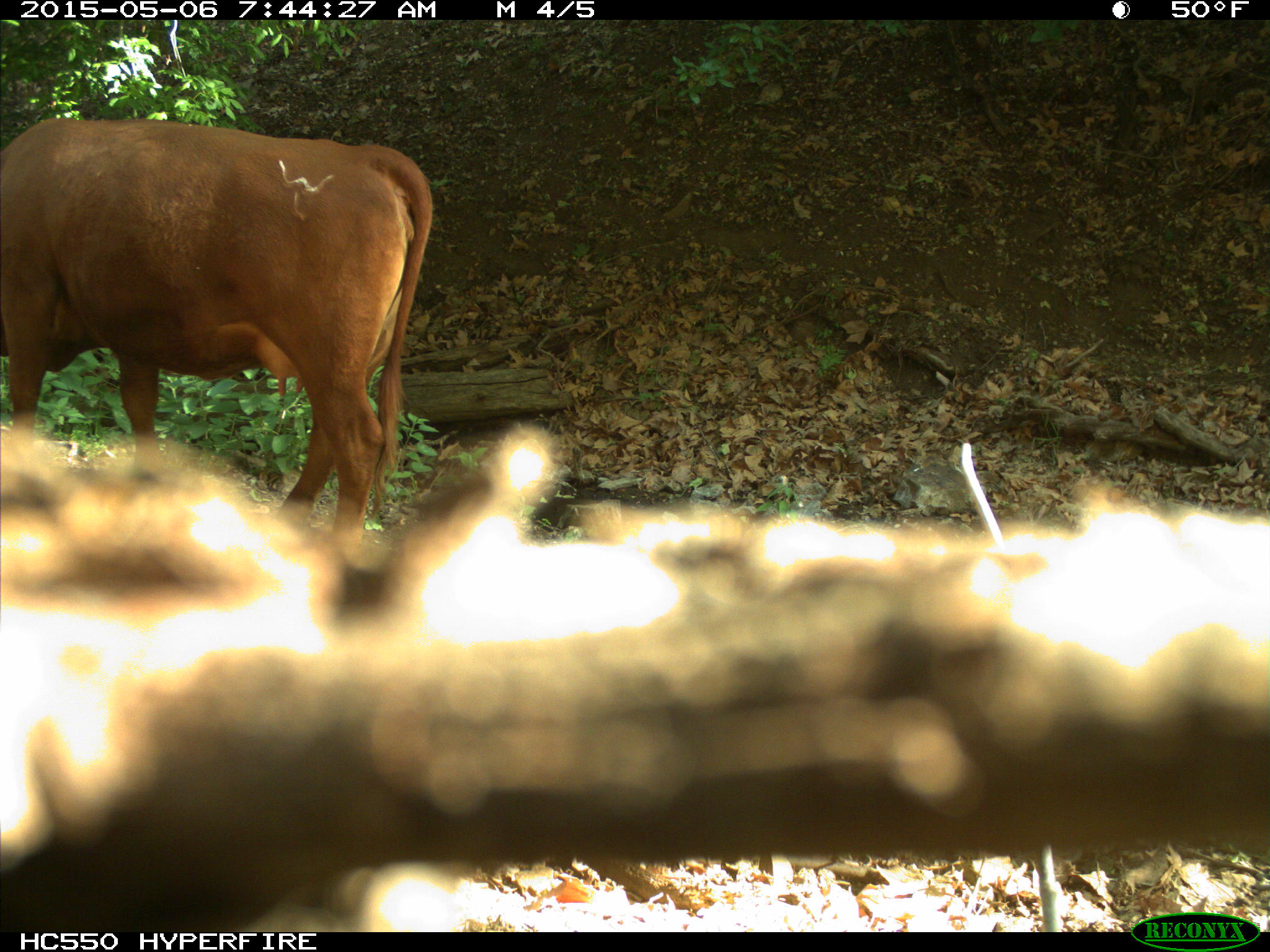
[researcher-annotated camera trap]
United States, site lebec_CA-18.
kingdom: Animalia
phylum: Chordata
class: Mammalia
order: Artiodactyla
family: Bovidae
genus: Bos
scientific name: Bos taurus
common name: domestic cow